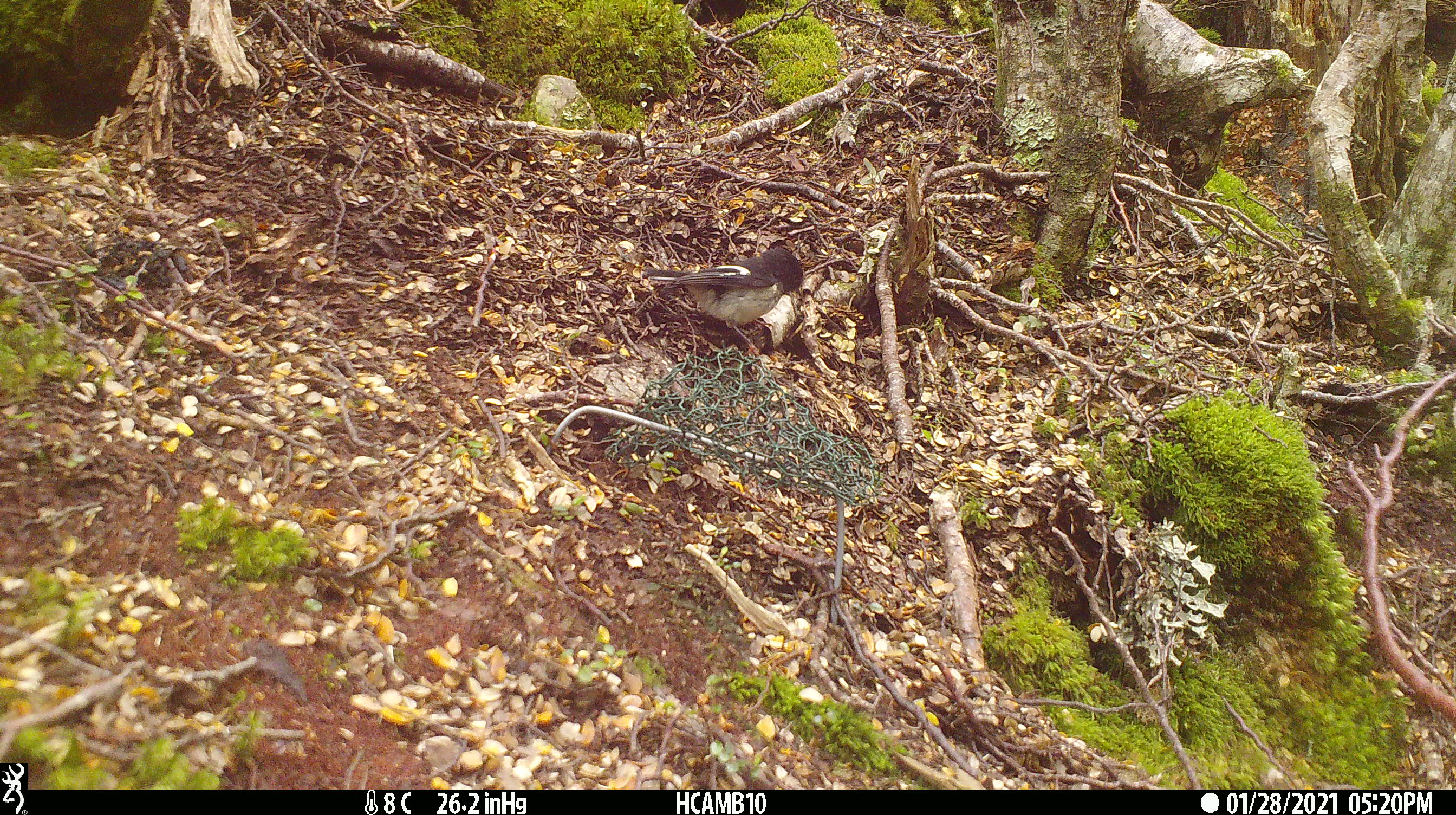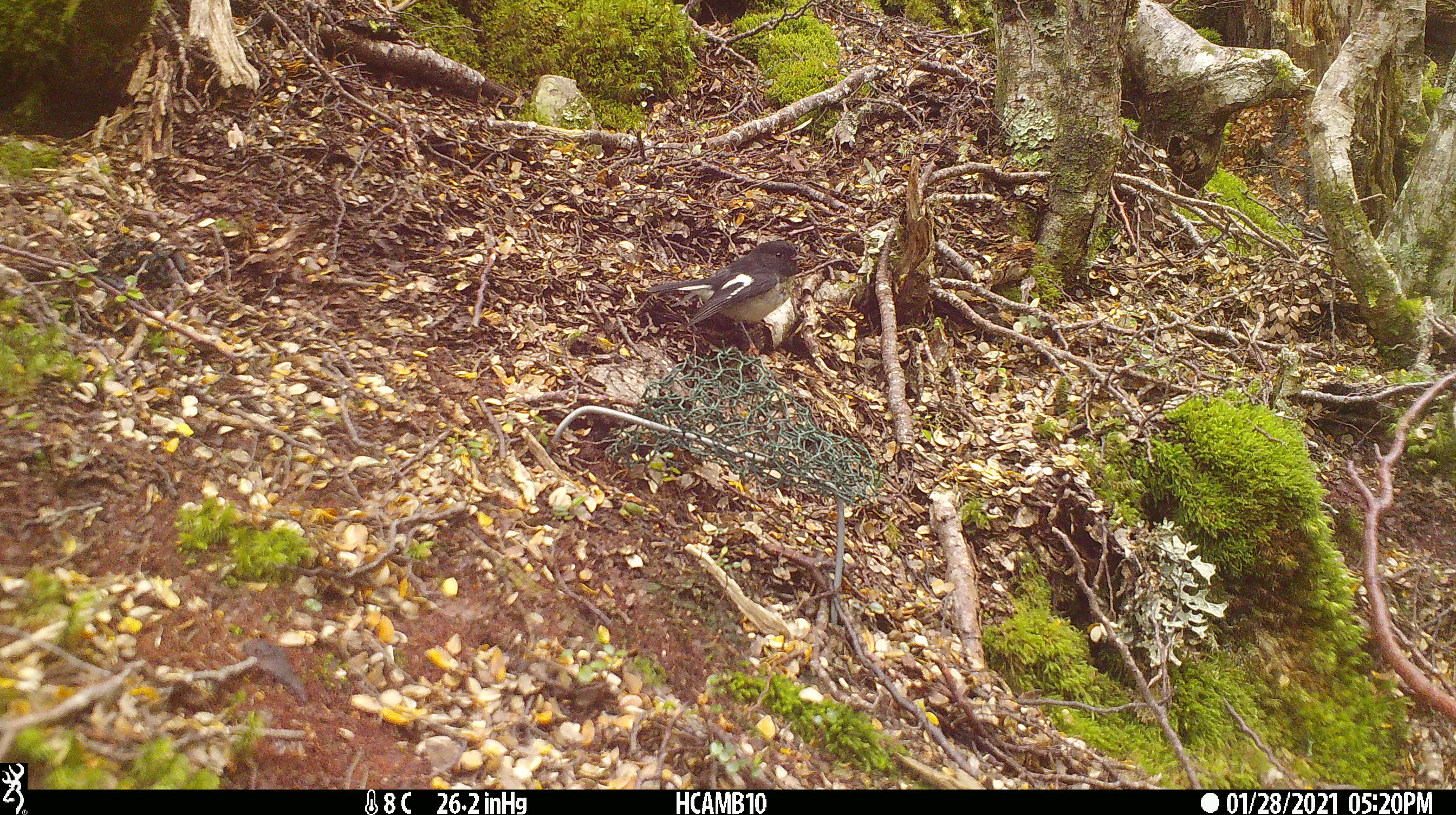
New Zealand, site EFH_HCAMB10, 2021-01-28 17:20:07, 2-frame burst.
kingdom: Animalia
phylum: Chordata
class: Aves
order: Passeriformes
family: Petroicidae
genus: Petroica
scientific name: Petroica macrocephala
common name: tomtit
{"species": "tomtit (Petroica macrocephala)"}